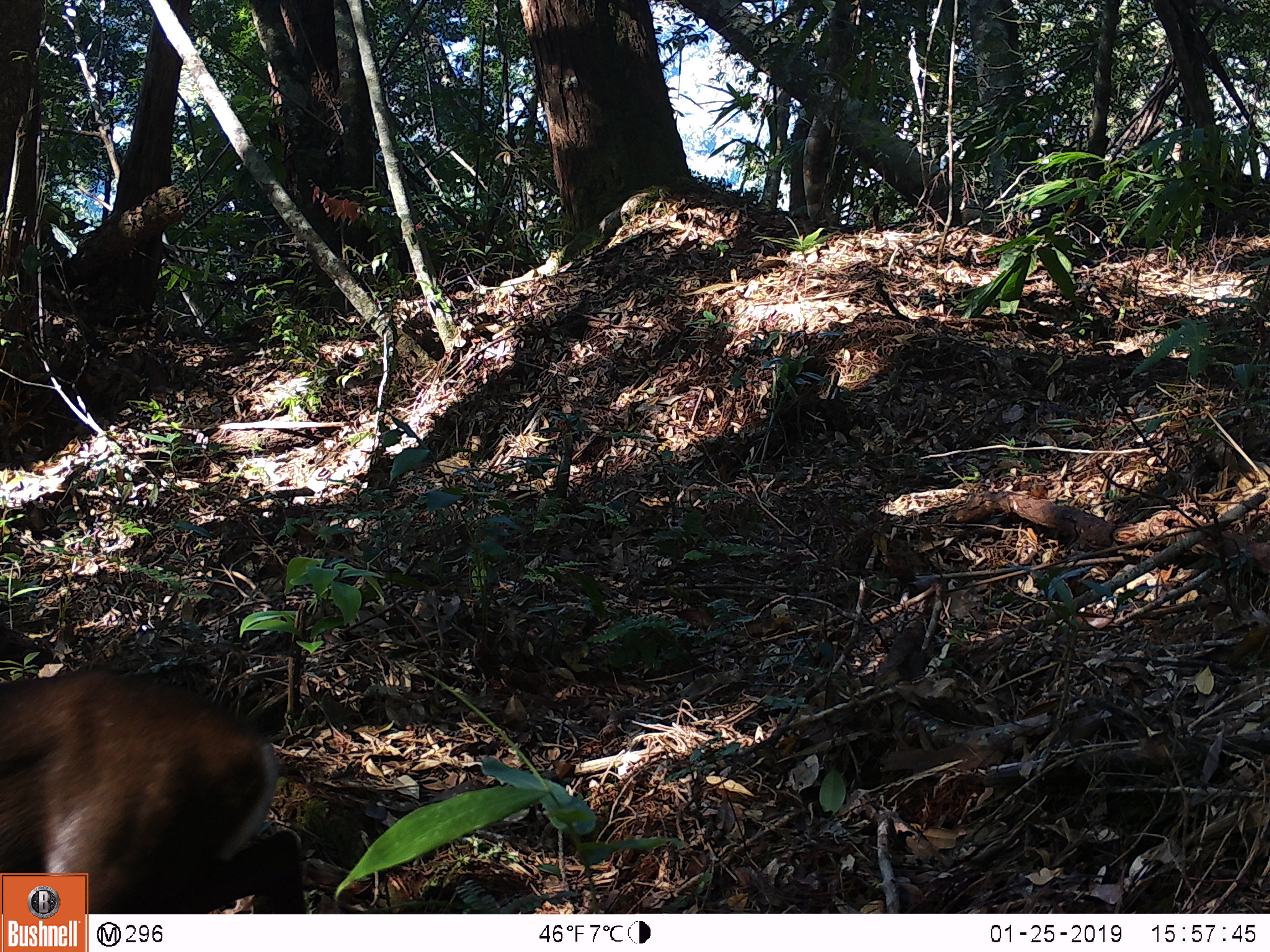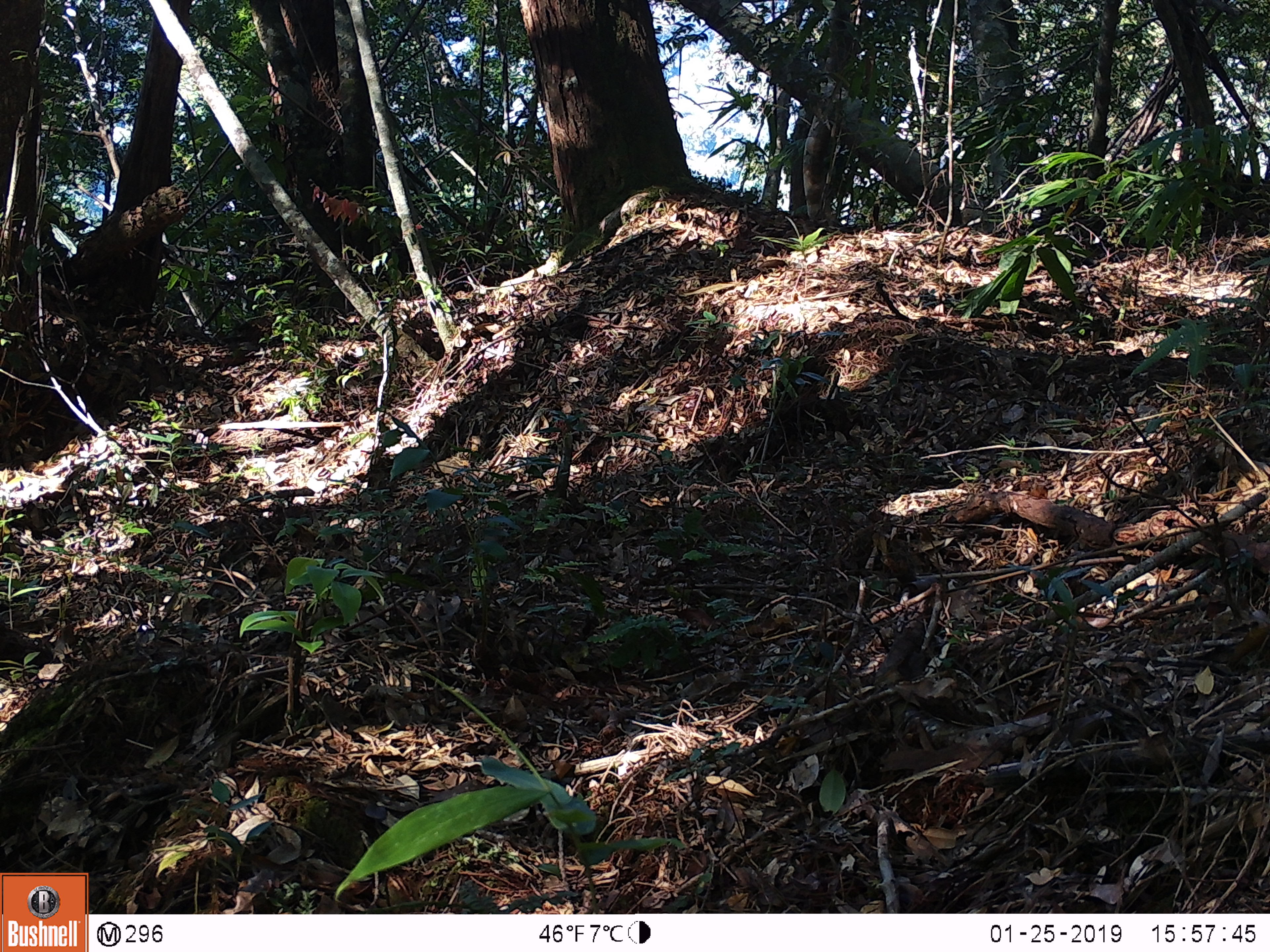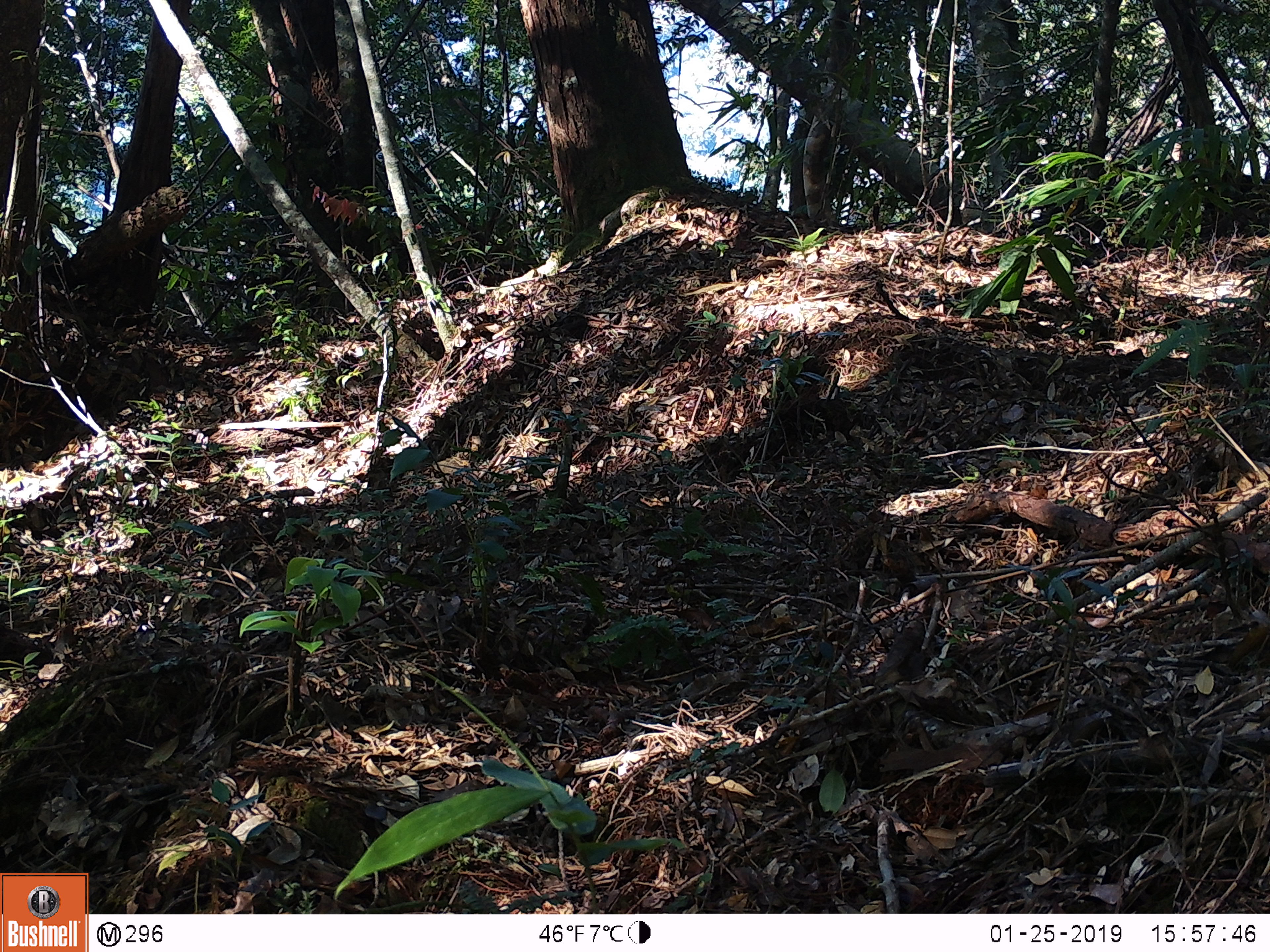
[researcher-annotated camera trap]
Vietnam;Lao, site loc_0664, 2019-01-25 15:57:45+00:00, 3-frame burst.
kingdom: Animalia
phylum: Chordata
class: Mammalia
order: Artiodactyla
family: Cervidae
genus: Muntiacus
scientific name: Muntiacus rooseveltorum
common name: roosevelt's muntjac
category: roosevelts muntjac group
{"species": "roosevelts muntjac group (roosevelt's muntjac) (Muntiacus rooseveltorum)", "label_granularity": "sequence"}